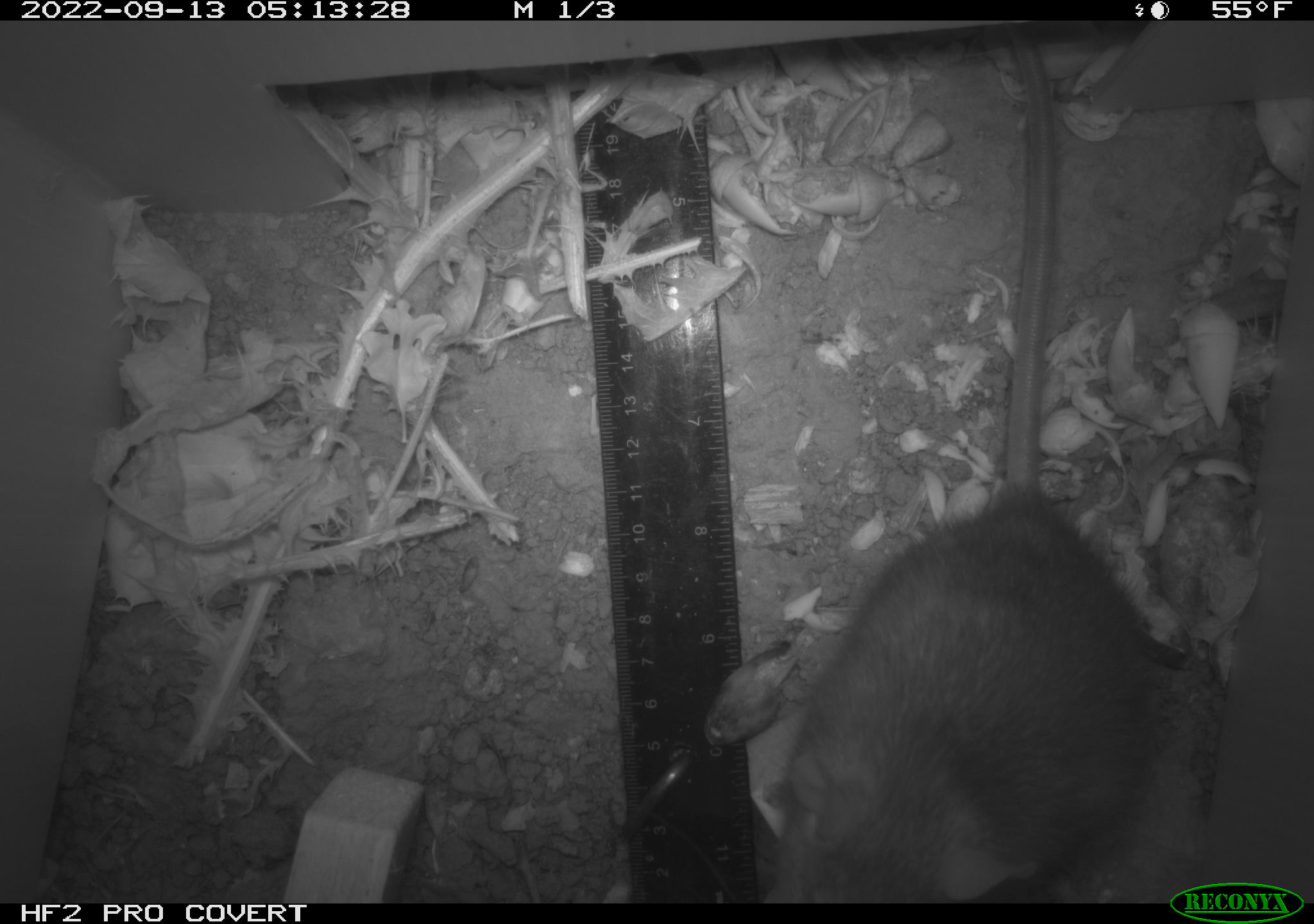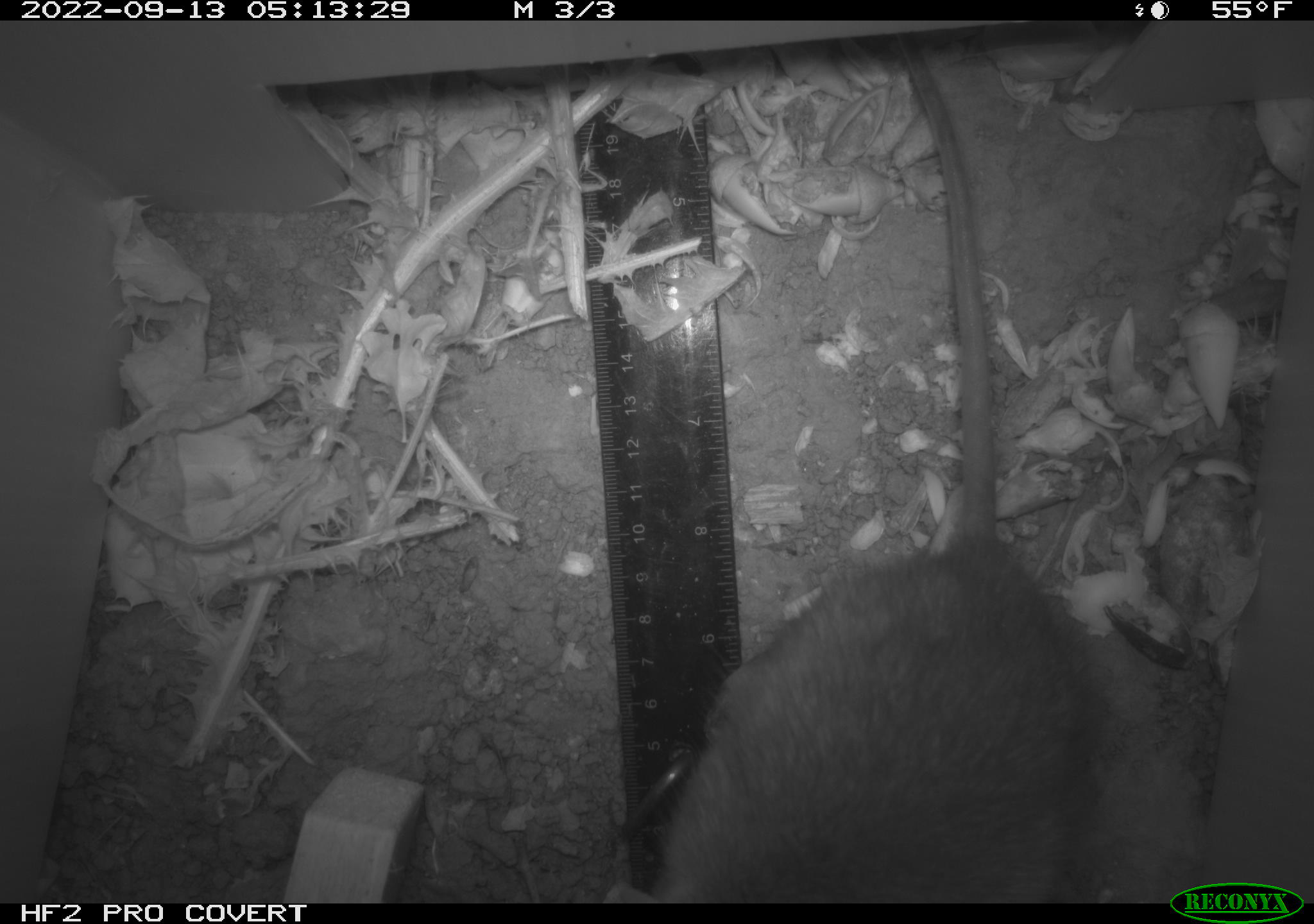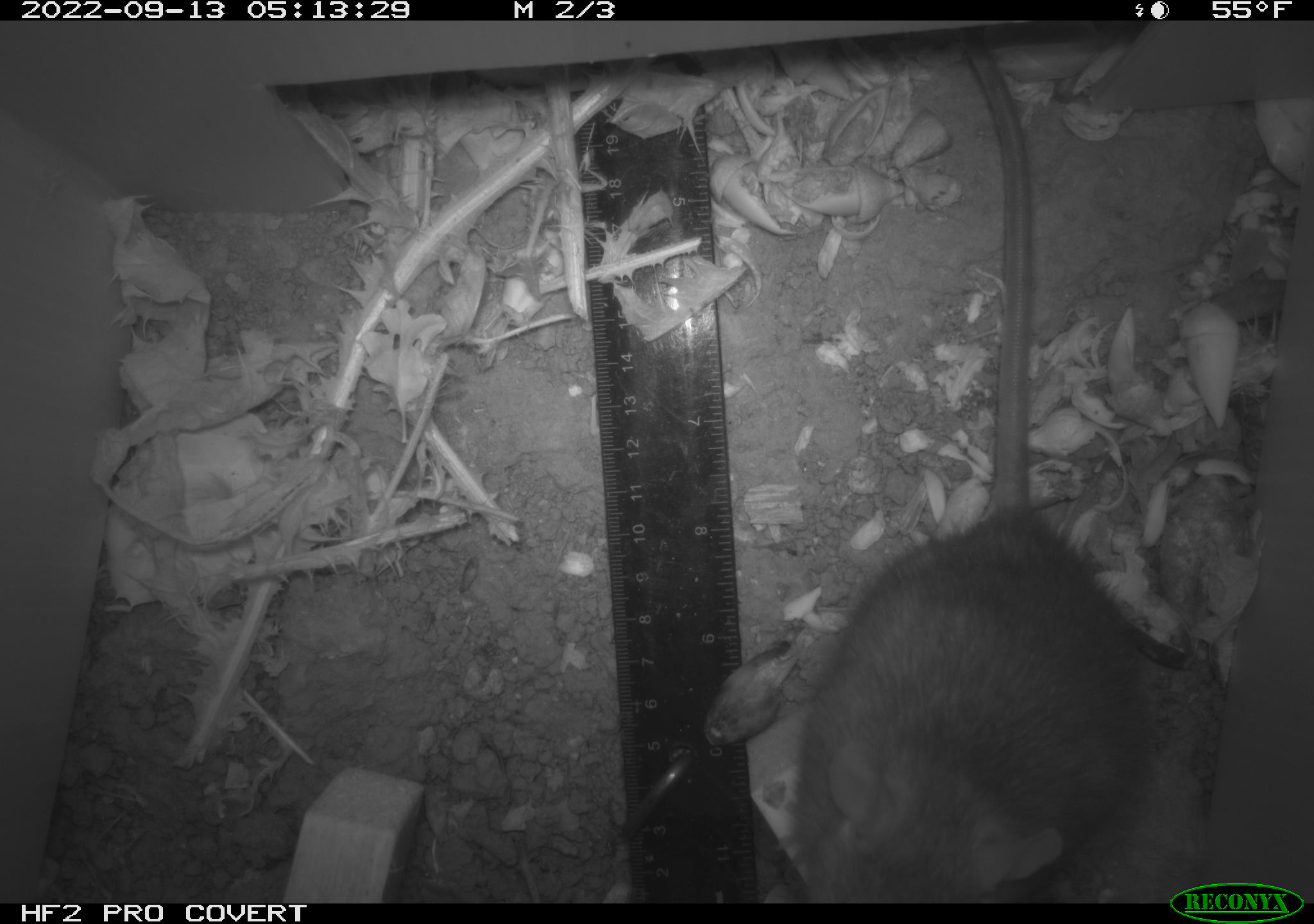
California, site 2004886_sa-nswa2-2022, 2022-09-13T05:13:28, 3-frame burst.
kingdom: Animalia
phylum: Chordata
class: Mammalia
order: Rodentia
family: Muridae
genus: Rattus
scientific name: Rattus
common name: rat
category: rattus species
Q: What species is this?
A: Rattus species (rat) (Rattus).